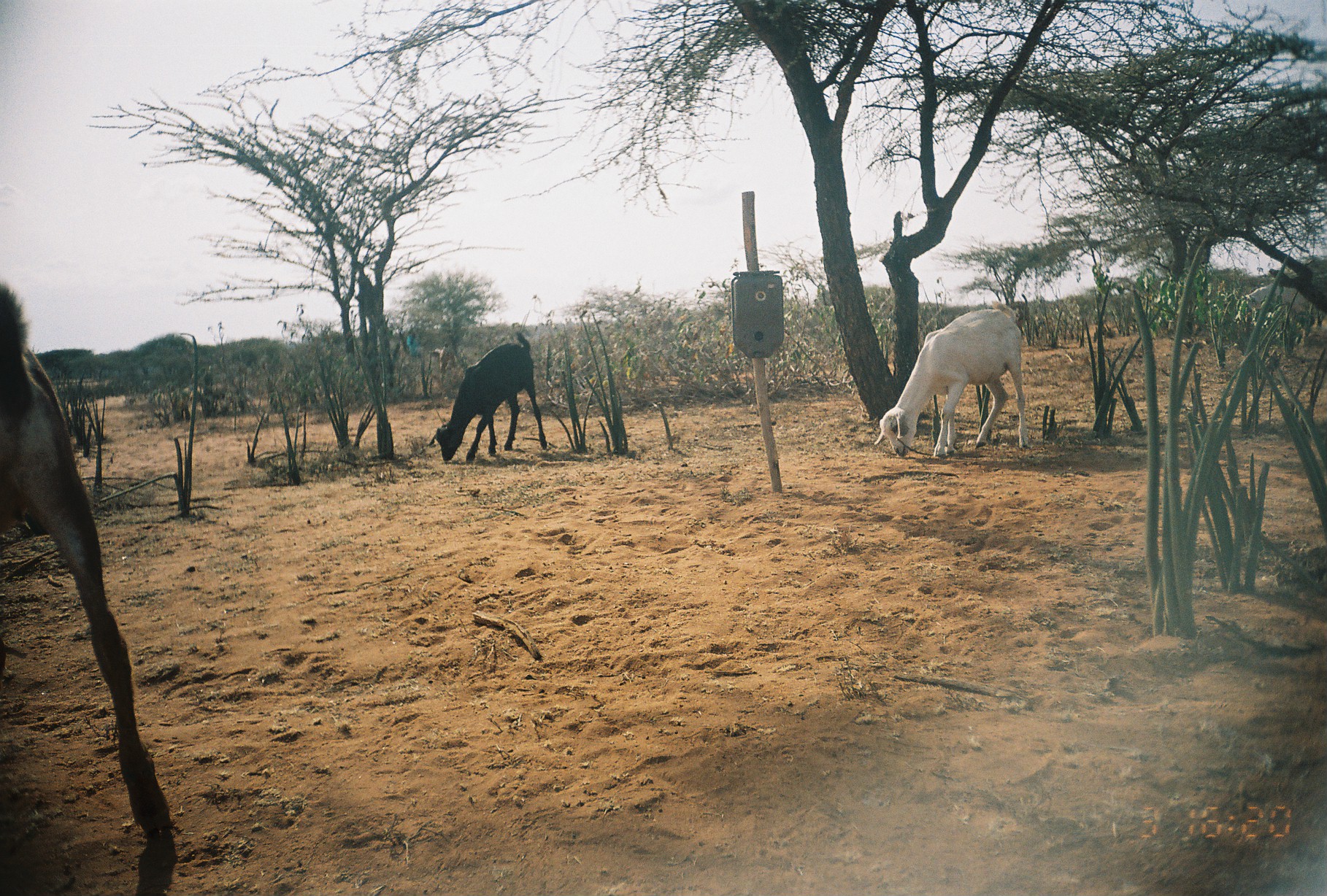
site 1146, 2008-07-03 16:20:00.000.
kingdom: Animalia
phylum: Chordata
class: Mammalia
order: Artiodactyla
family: Bovidae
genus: Capra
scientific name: Capra aegagrus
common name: wild goat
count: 4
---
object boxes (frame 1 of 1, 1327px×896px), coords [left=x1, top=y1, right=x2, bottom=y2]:
capra aegagrus: [left=0, top=281, right=172, bottom=834]; [left=872, top=301, right=1027, bottom=457]; [left=434, top=330, right=547, bottom=461]